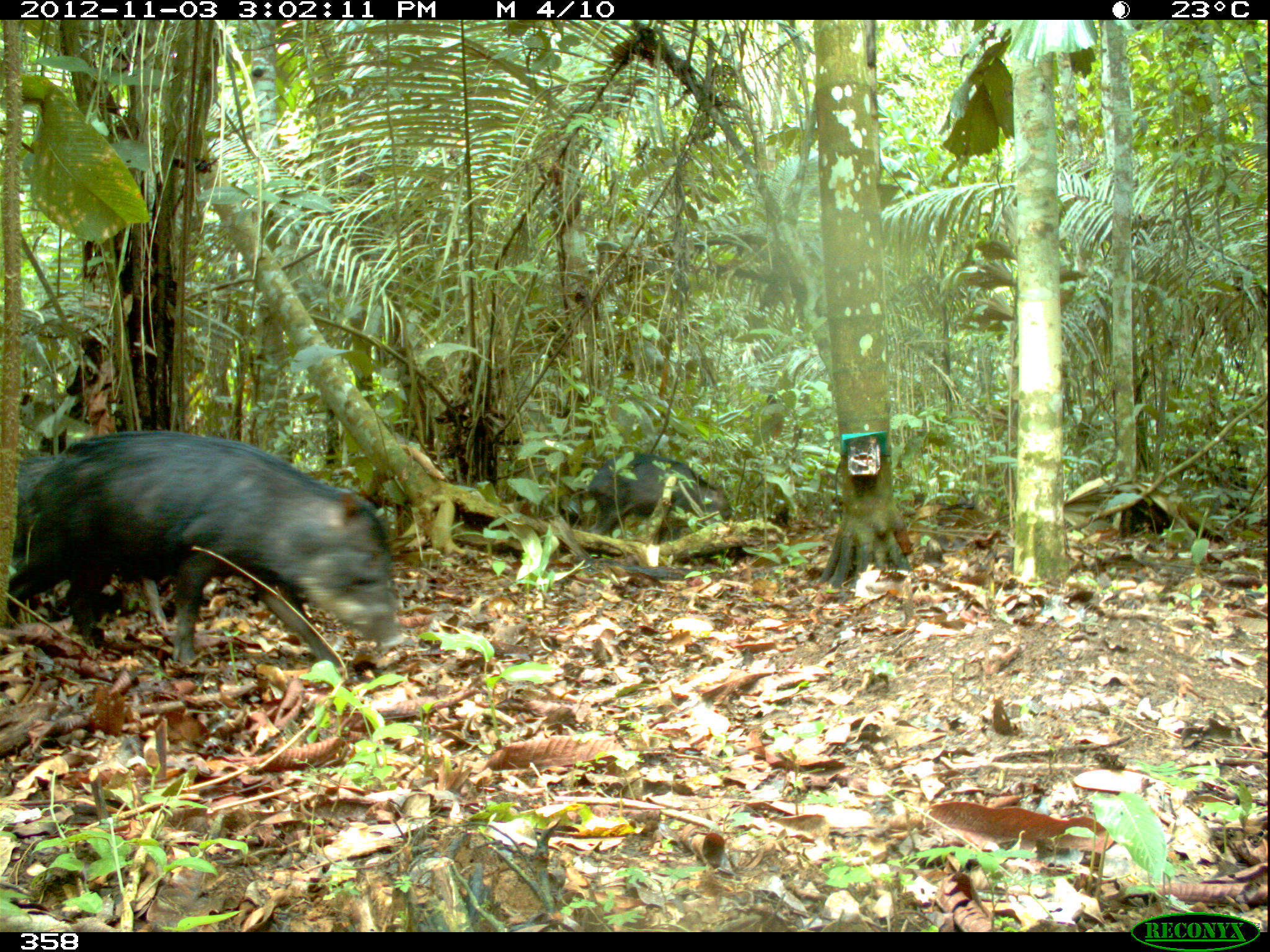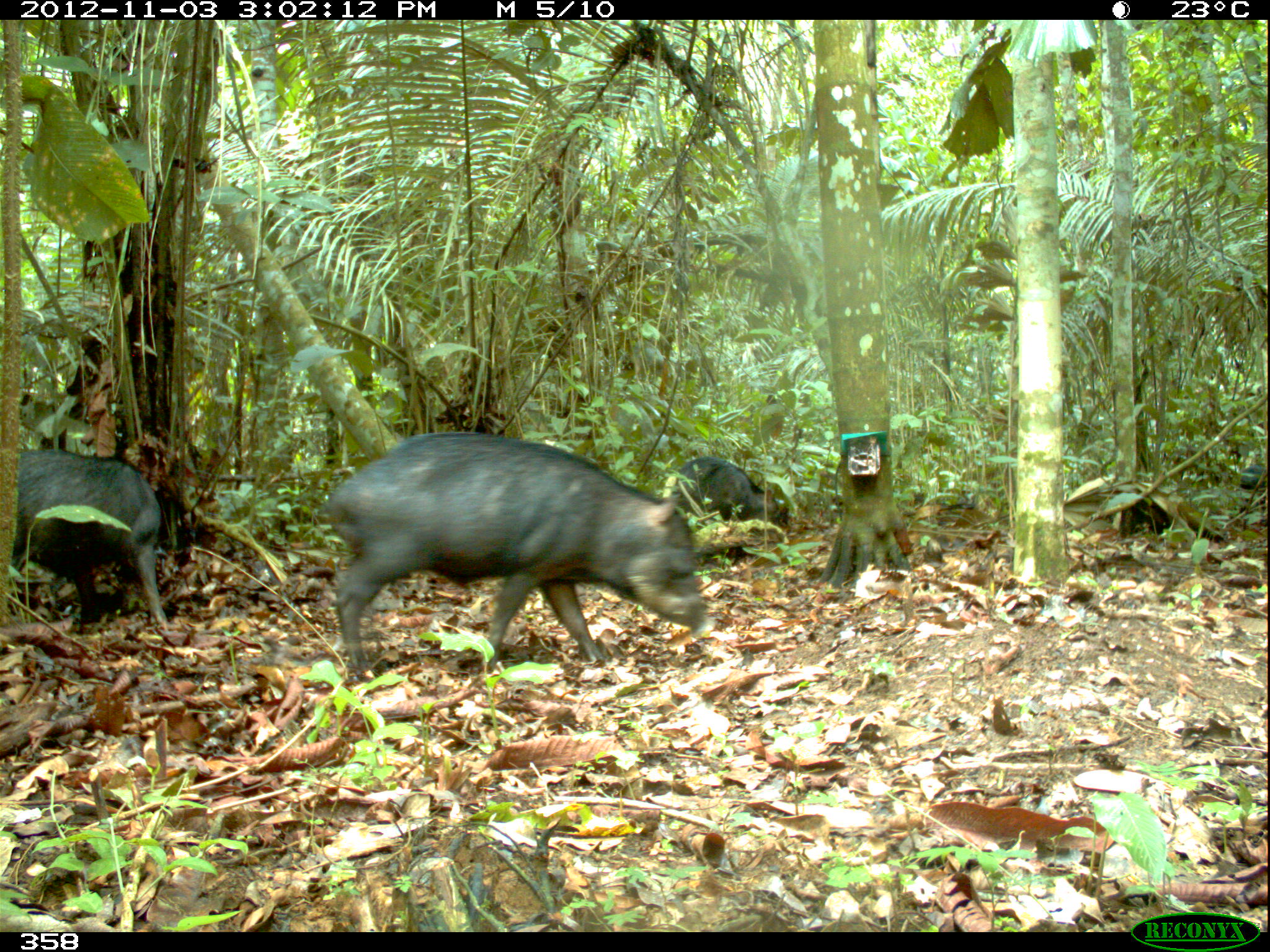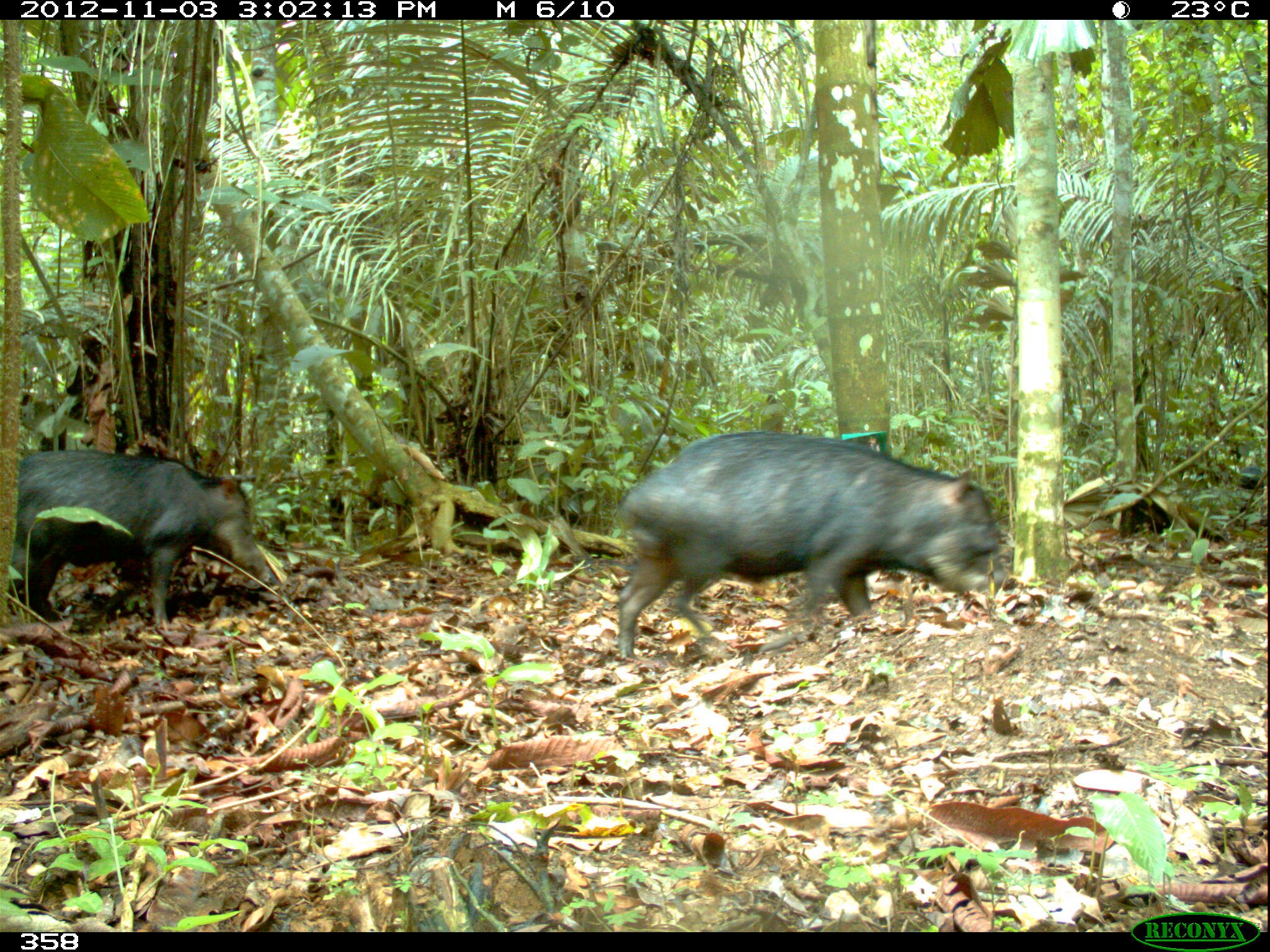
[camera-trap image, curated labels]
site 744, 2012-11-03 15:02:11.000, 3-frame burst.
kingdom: Animalia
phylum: Chordata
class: Mammalia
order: Artiodactyla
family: Tayassuidae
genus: Tayassu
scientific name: Tayassu pecari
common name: white-lipped peccary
Tayassu pecari (white-lipped peccary).